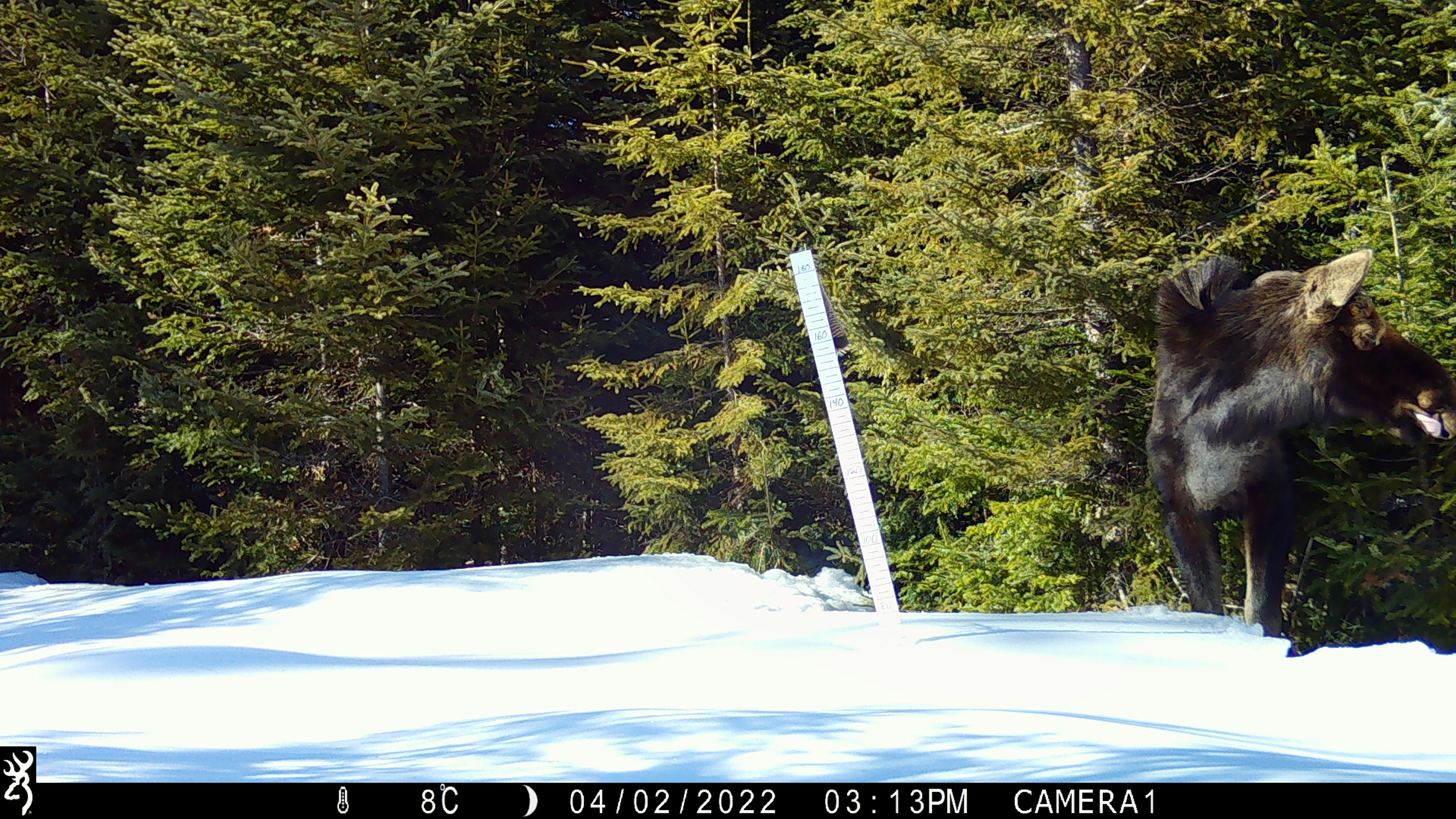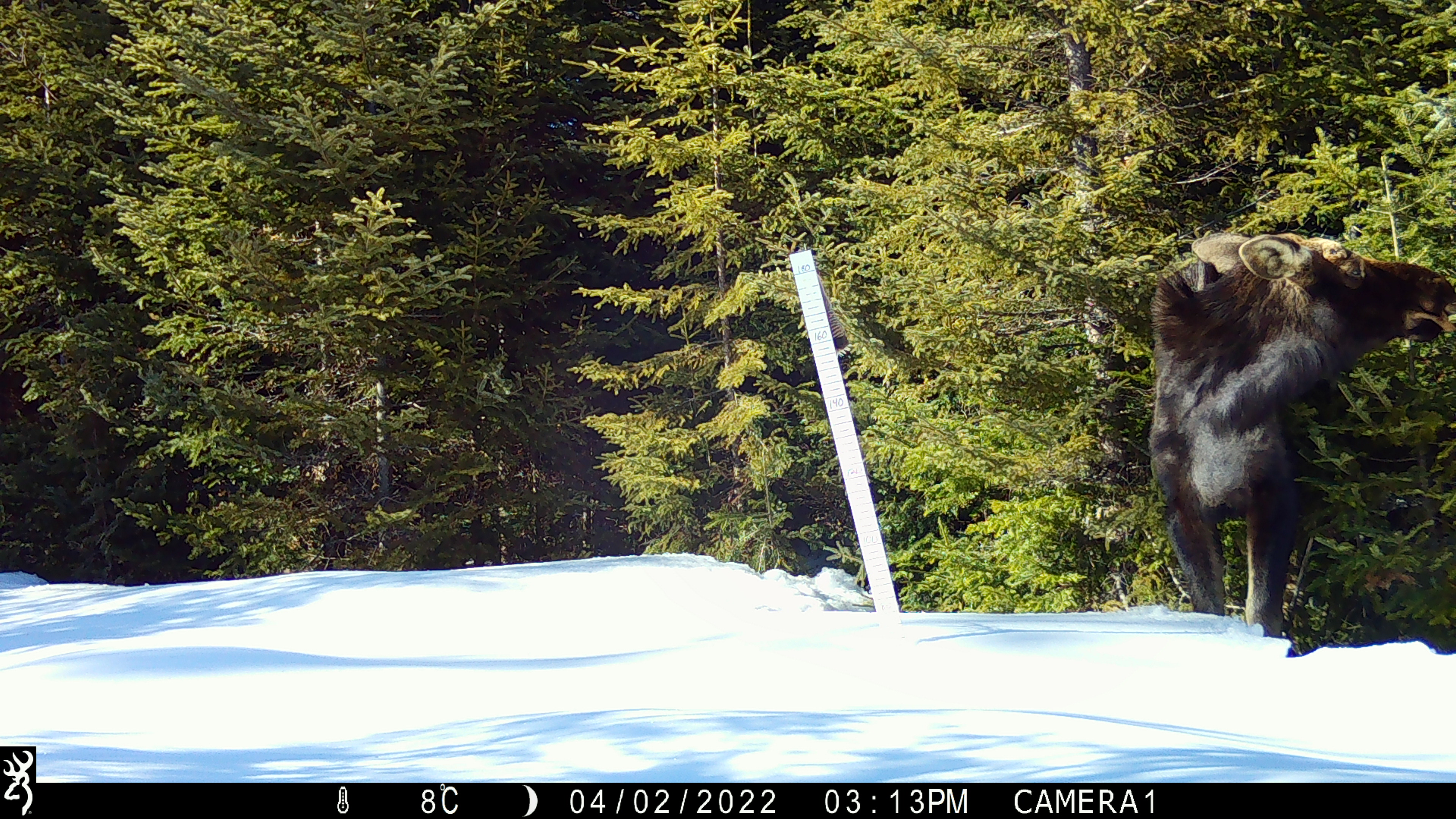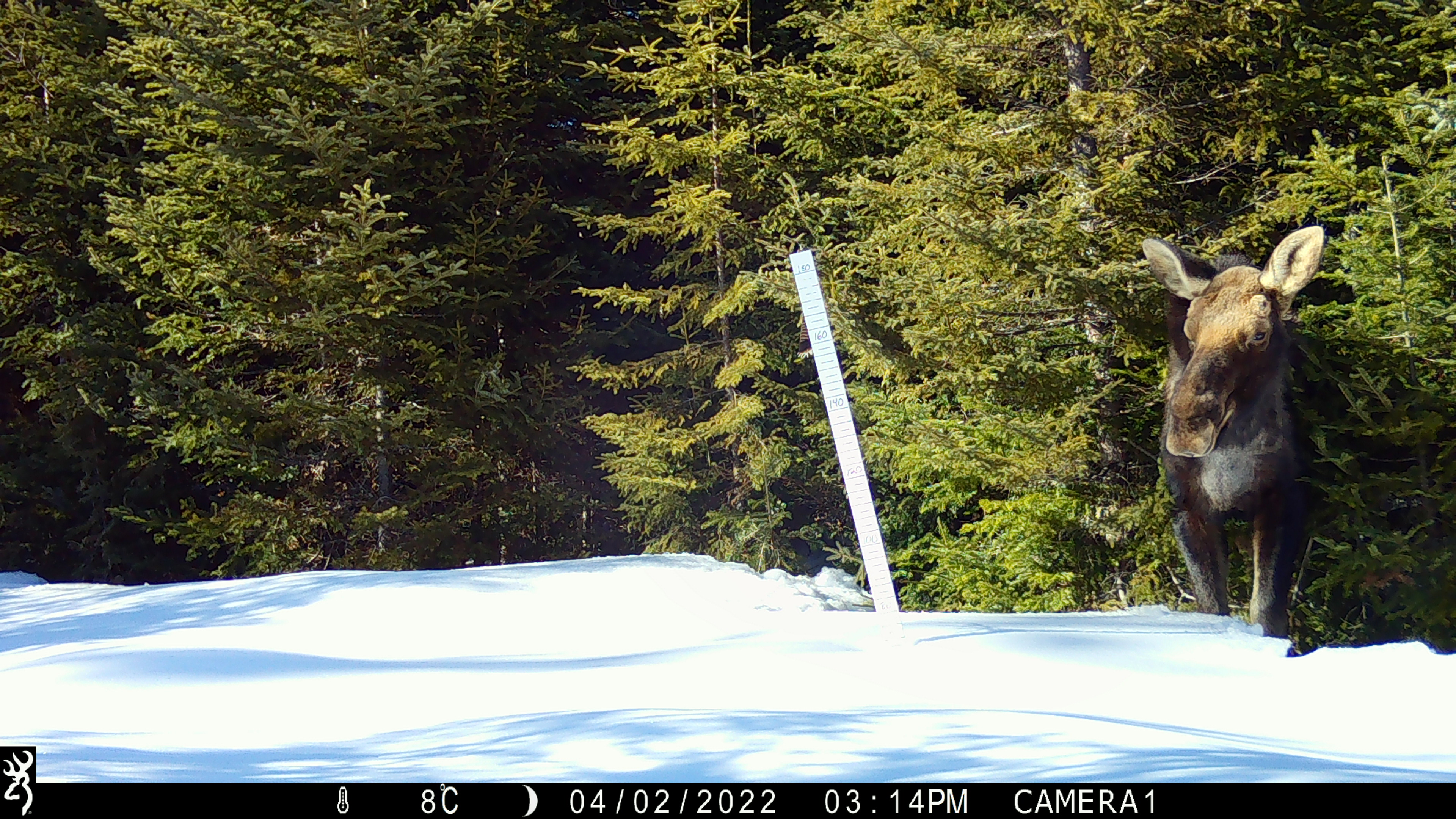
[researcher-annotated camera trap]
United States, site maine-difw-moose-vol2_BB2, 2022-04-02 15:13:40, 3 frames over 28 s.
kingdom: Animalia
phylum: Chordata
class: Mammalia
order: Artiodactyla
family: Cervidae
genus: Alces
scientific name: Alces alces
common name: moose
Moose (Alces alces).